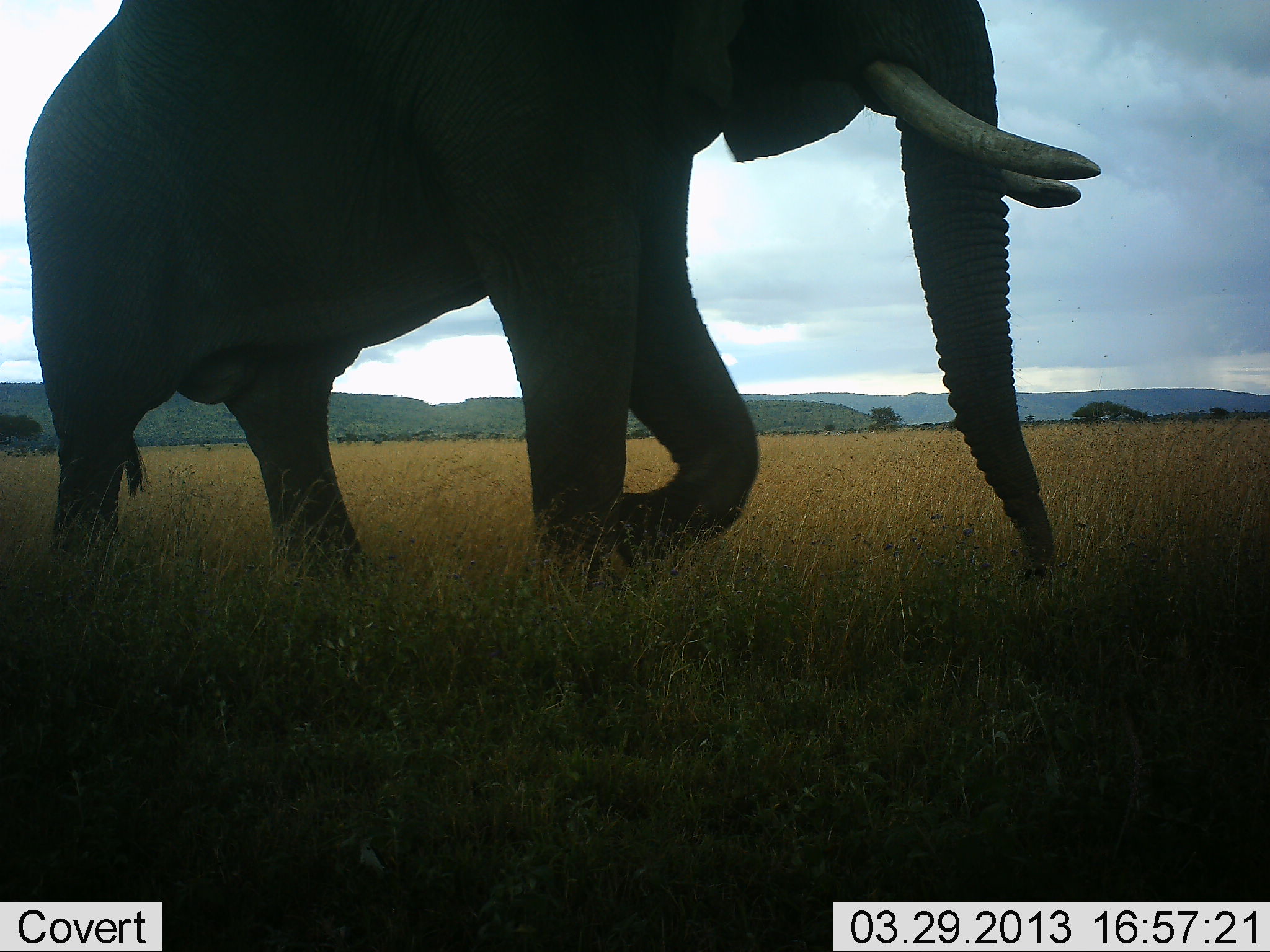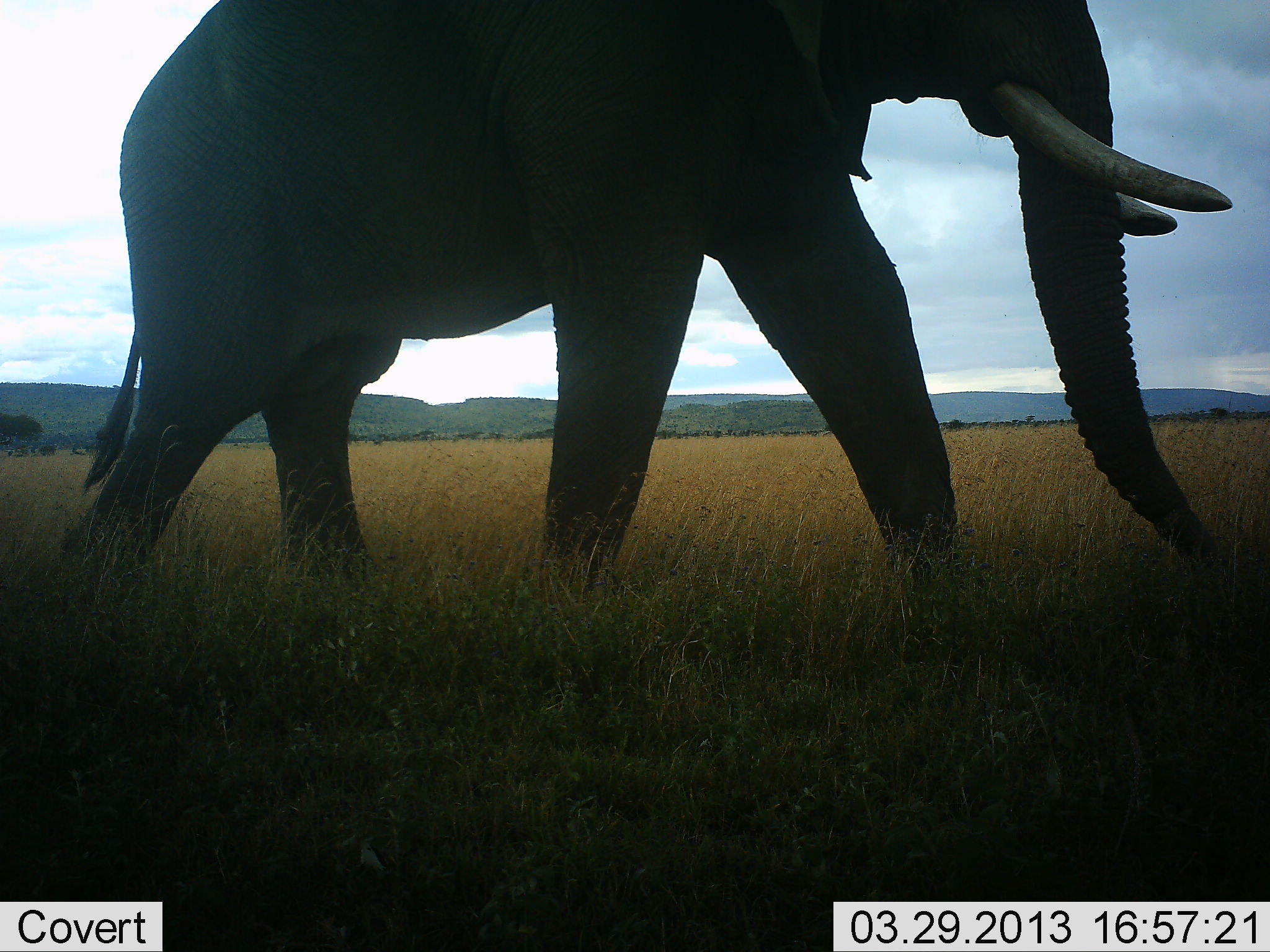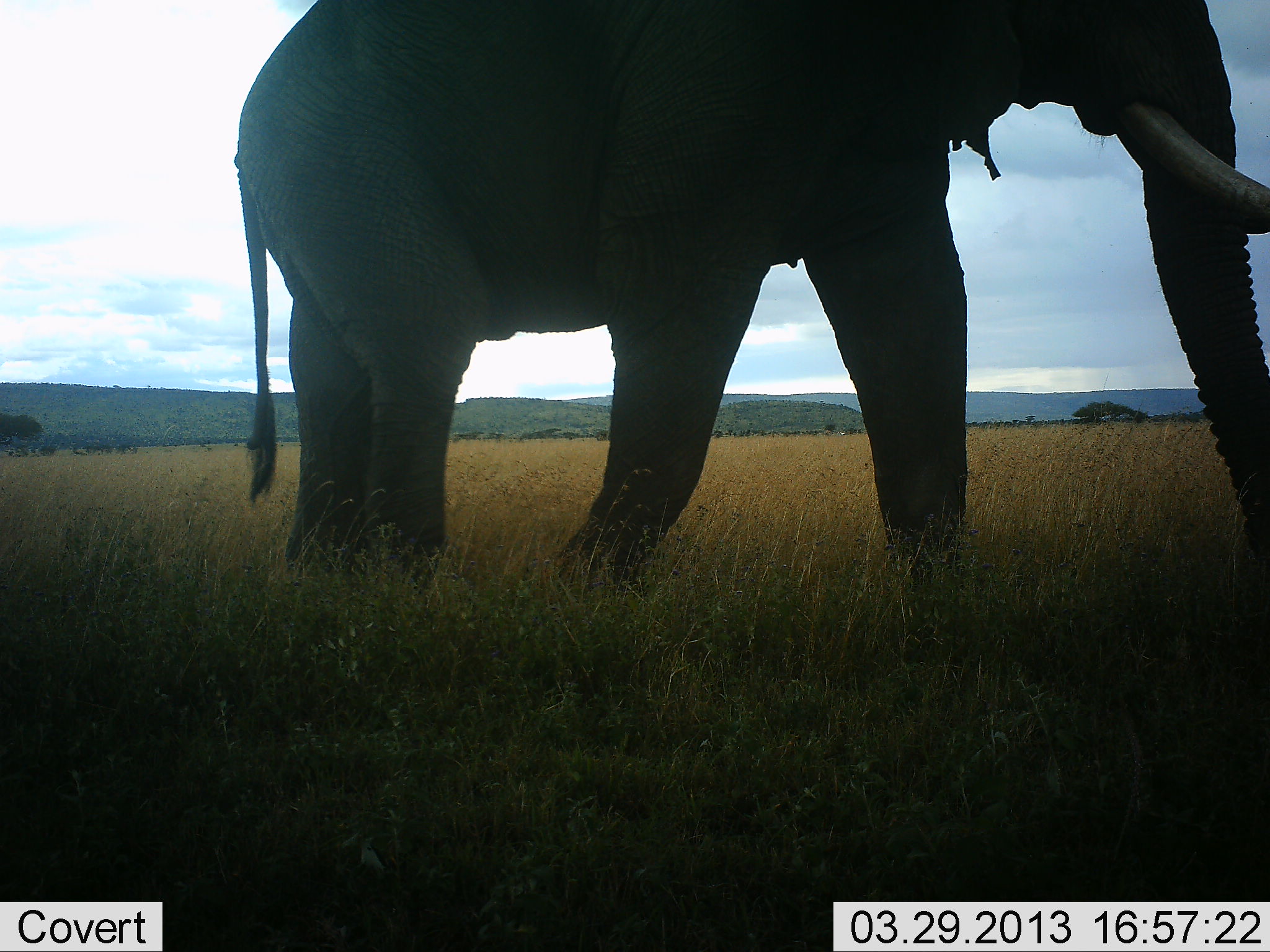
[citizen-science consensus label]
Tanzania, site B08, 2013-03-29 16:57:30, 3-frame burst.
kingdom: Animalia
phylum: Chordata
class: Mammalia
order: Proboscidea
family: Elephantidae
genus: Loxodonta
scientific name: Loxodonta africana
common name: african bush elephant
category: elephant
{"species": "elephant (african bush elephant) (Loxodonta africana)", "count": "1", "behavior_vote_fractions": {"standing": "0%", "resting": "0%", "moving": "100%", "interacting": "0%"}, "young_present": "0%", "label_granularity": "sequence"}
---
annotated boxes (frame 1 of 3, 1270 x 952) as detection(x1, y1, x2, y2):
animal: detection(24, 0, 1100, 586)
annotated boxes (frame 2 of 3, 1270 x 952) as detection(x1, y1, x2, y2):
animal: detection(47, 0, 1232, 629)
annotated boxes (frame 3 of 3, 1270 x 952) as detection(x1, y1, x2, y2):
animal: detection(234, 1, 1270, 585)